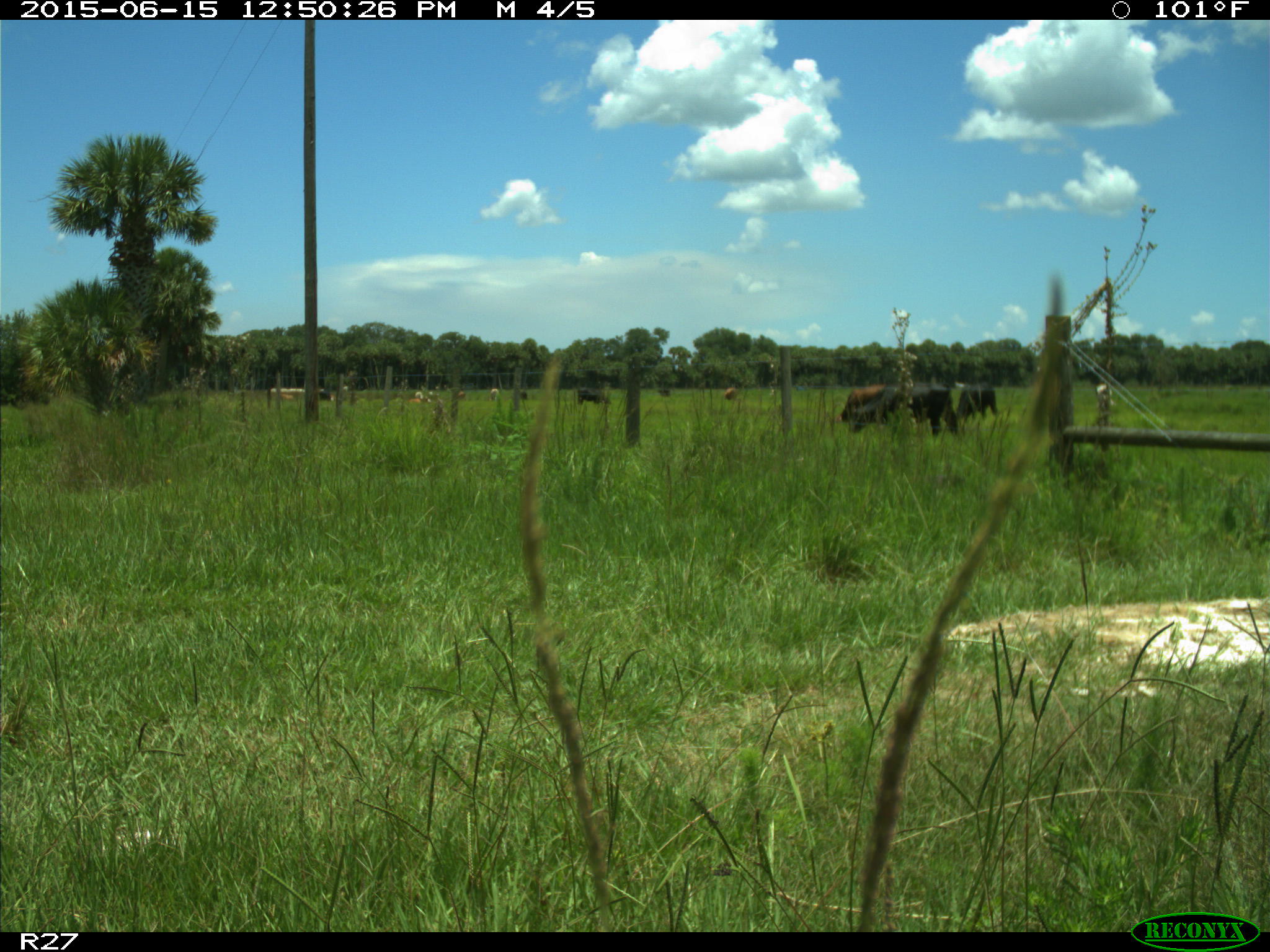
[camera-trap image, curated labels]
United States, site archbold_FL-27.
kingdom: Animalia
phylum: Chordata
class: Mammalia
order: Artiodactyla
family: Bovidae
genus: Bos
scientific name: Bos taurus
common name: domestic cow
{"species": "Bos taurus (domestic cow)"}